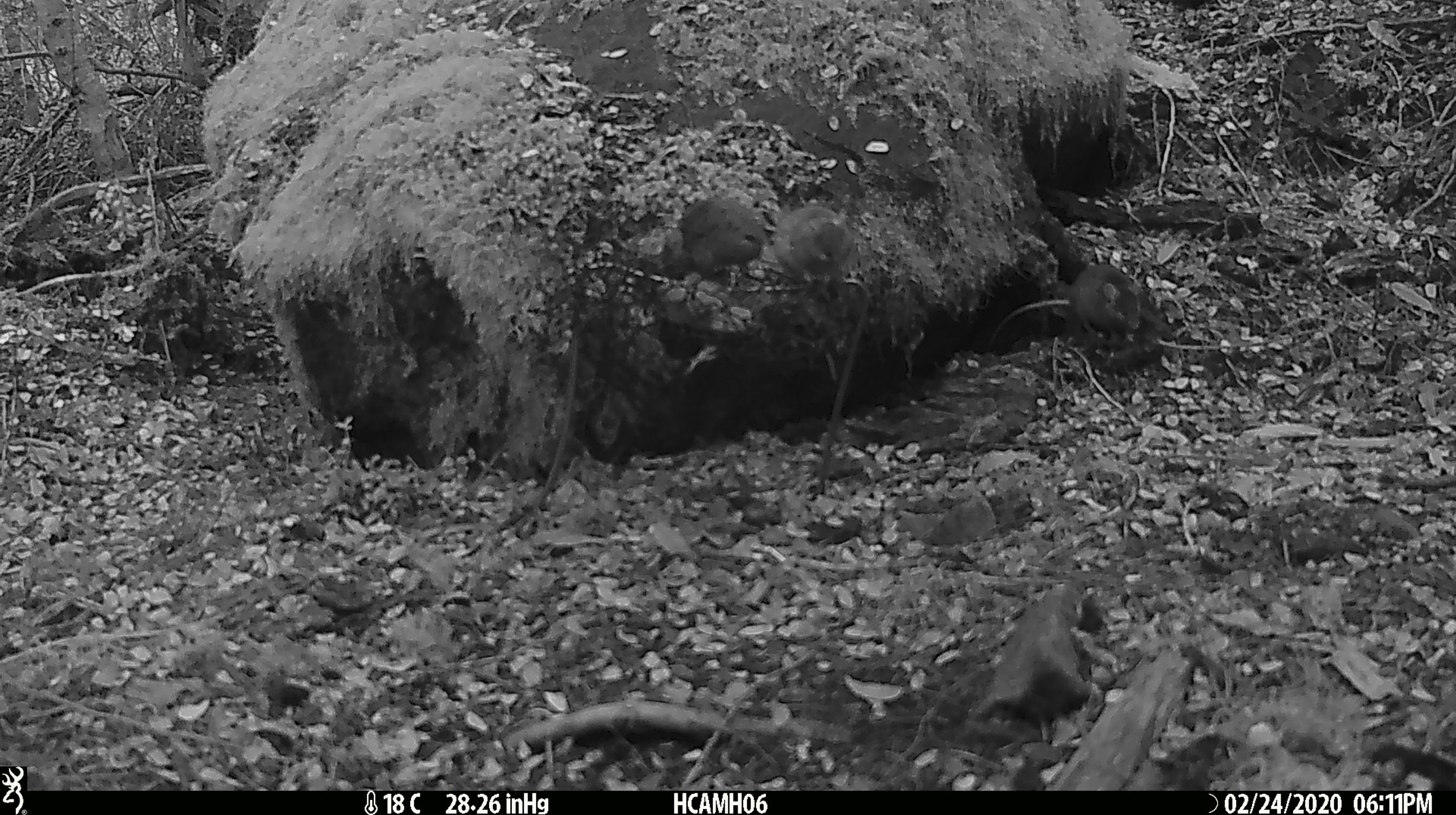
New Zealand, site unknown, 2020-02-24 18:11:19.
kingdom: Animalia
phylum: Chordata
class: Mammalia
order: Rodentia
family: Muridae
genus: Mus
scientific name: Mus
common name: mouse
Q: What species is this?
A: Mouse (Mus).